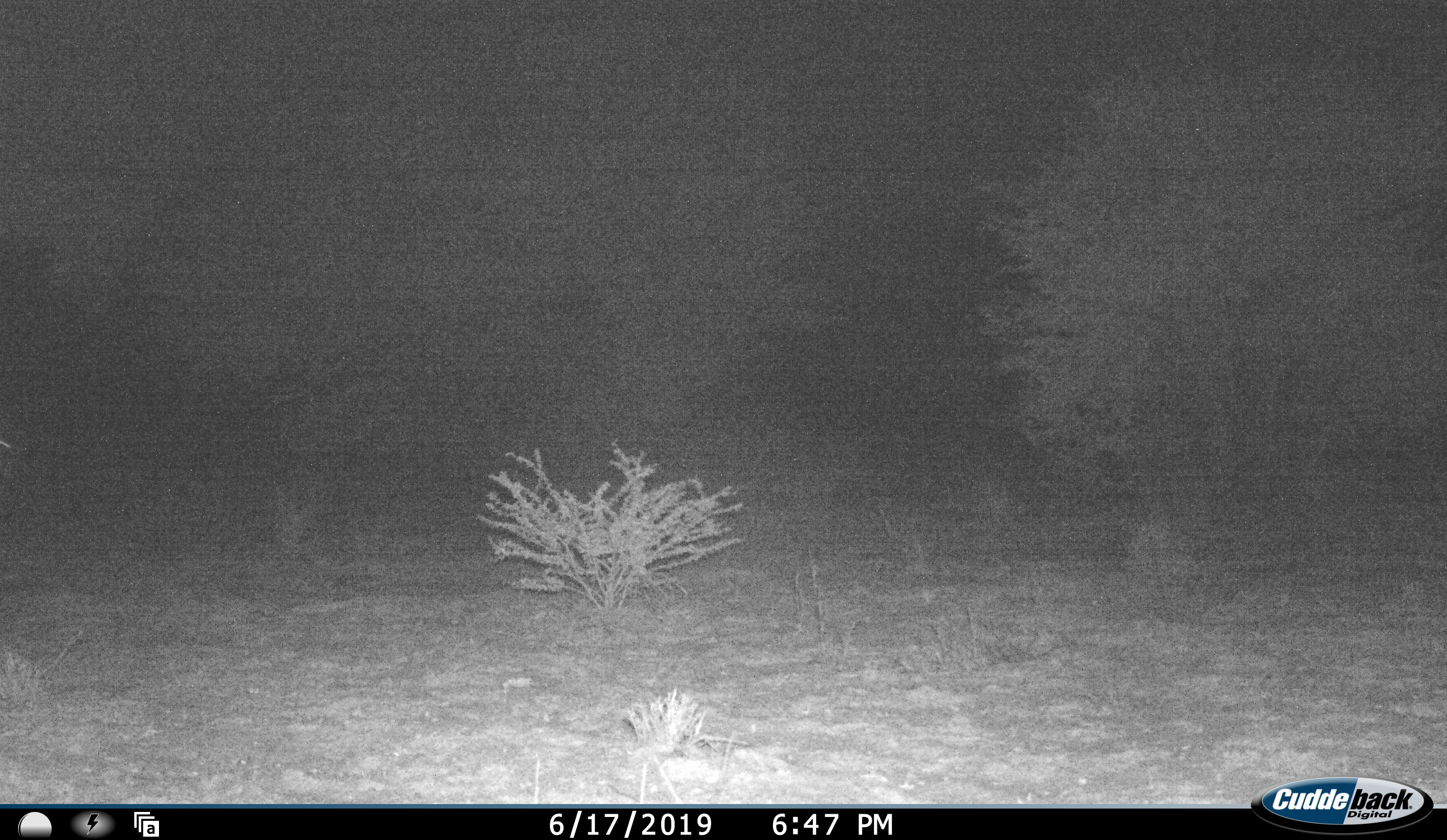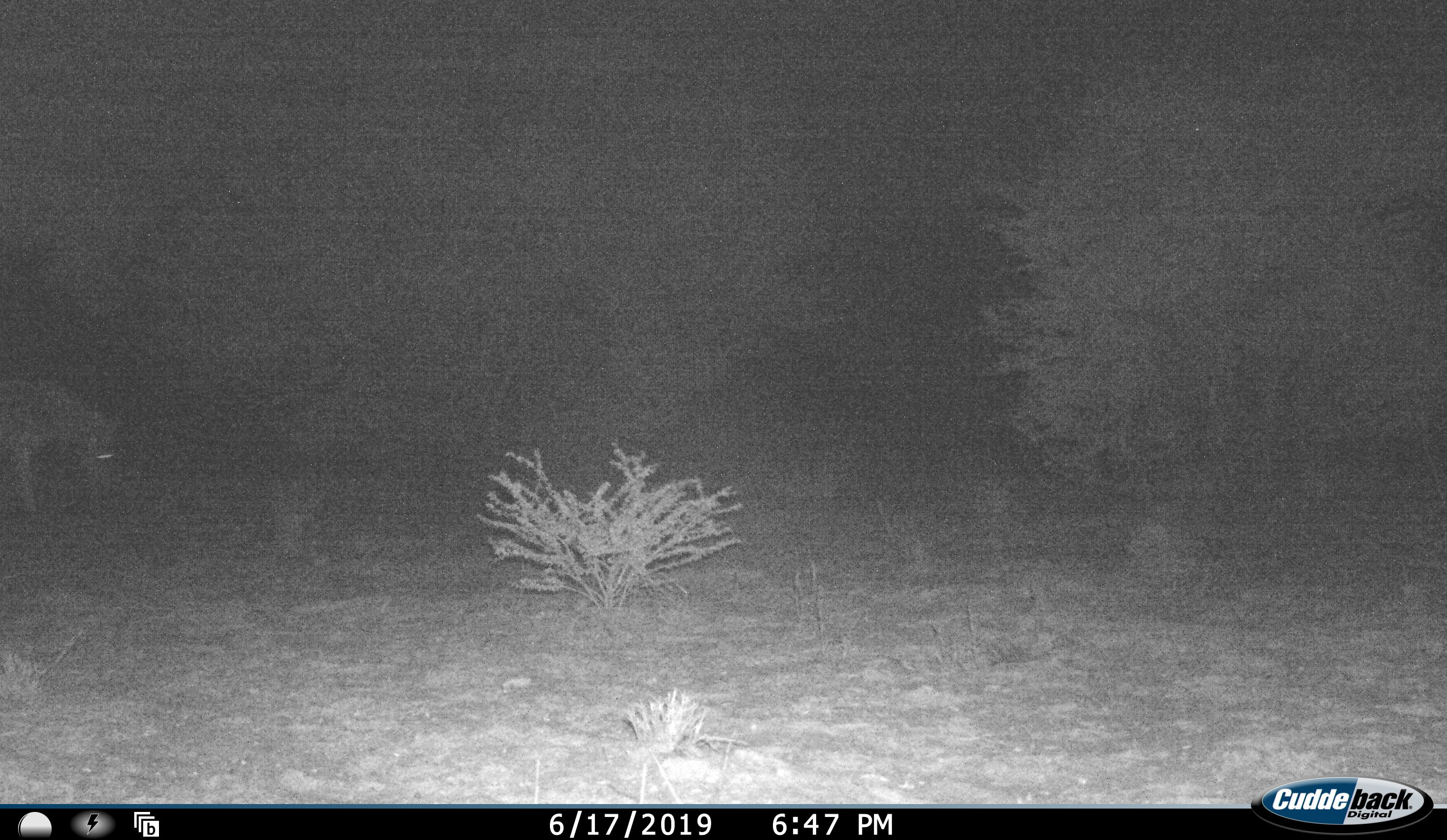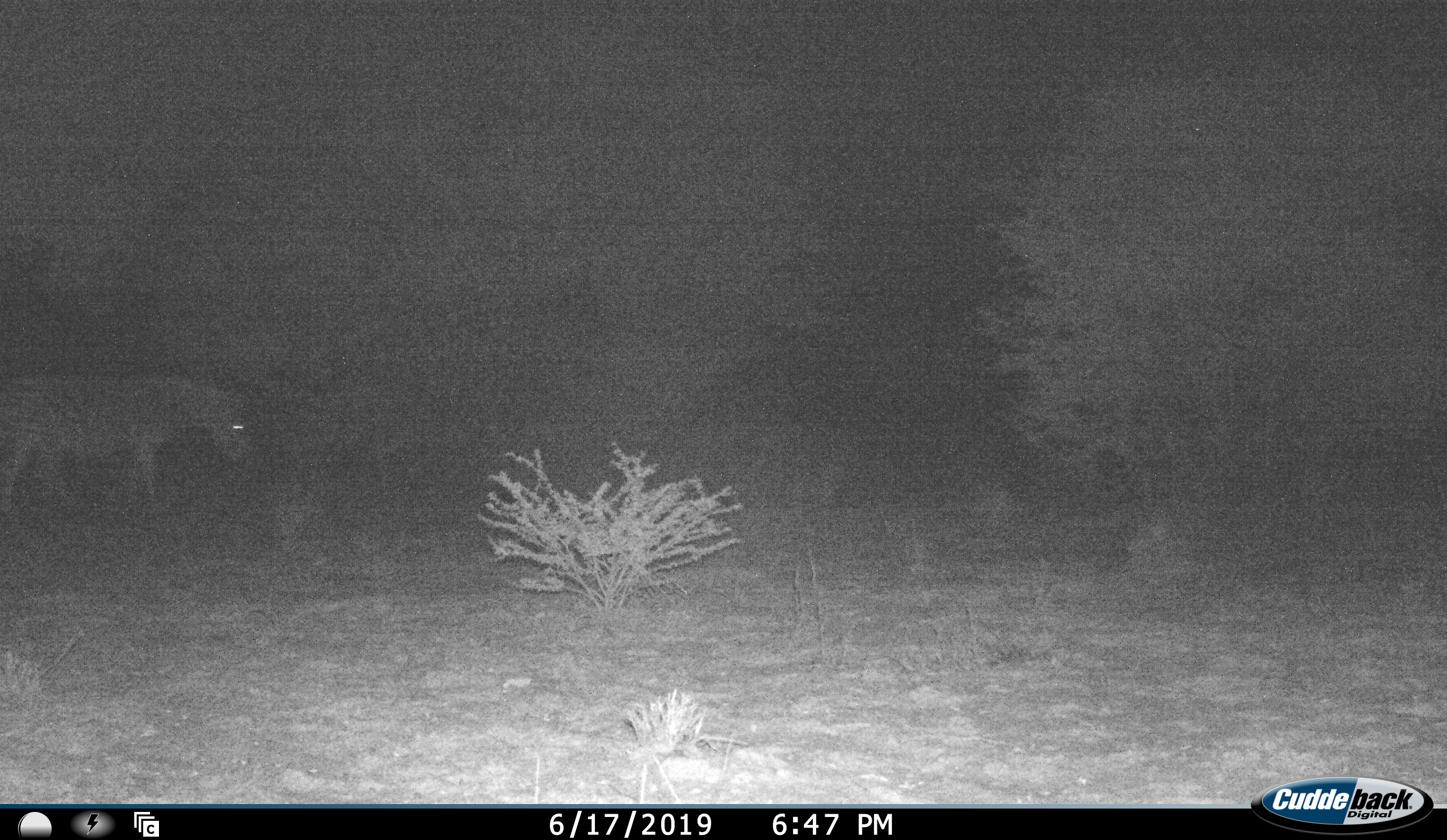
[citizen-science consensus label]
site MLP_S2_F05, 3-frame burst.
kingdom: Animalia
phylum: Chordata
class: Mammalia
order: Perissodactyla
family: Equidae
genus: Equus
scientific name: Equus quagga burchellii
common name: burchell's zebra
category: zebraburchells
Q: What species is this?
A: Zebraburchells (burchell's zebra) (Equus quagga burchellii).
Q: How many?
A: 1.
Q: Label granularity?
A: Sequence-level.